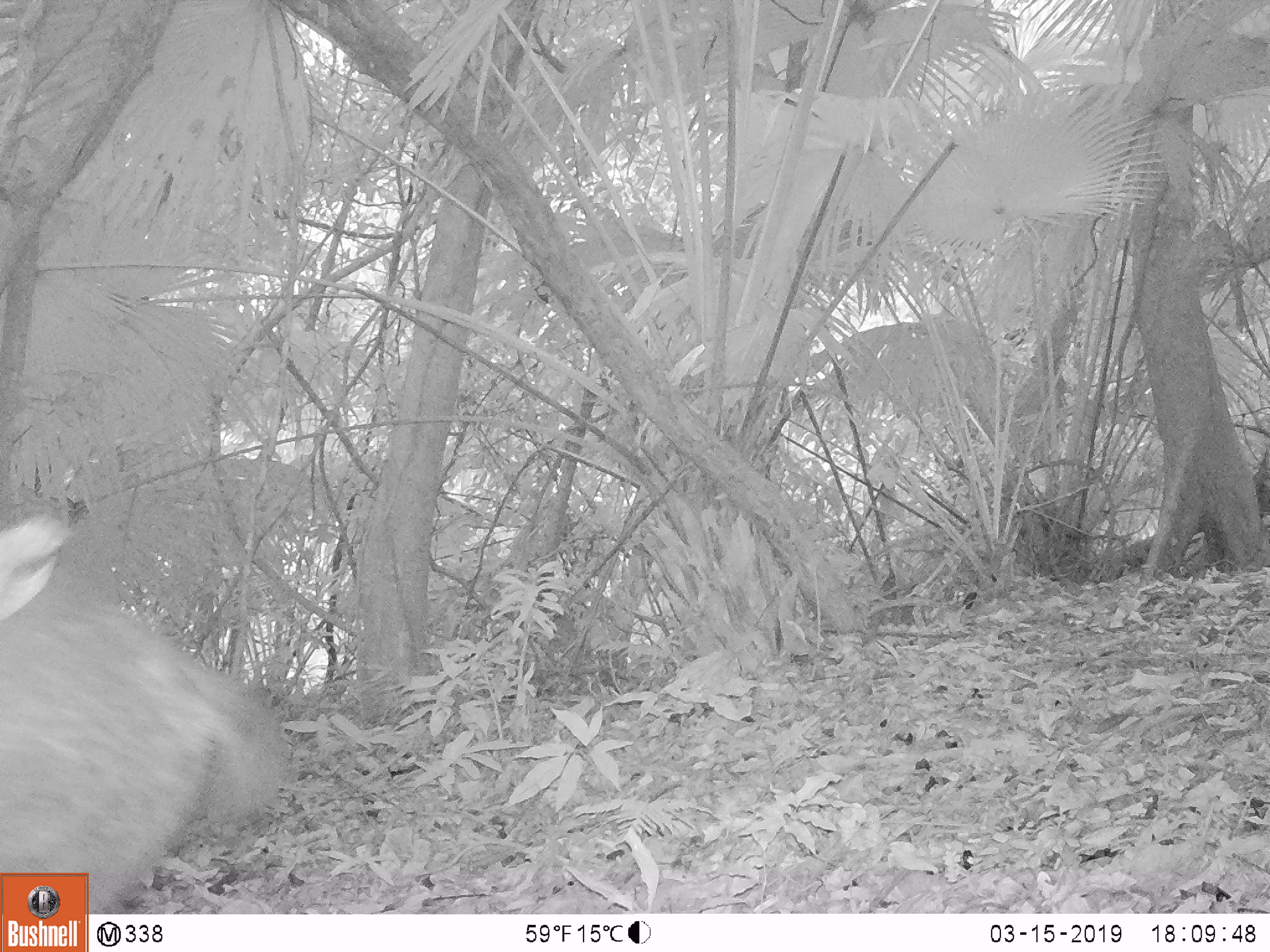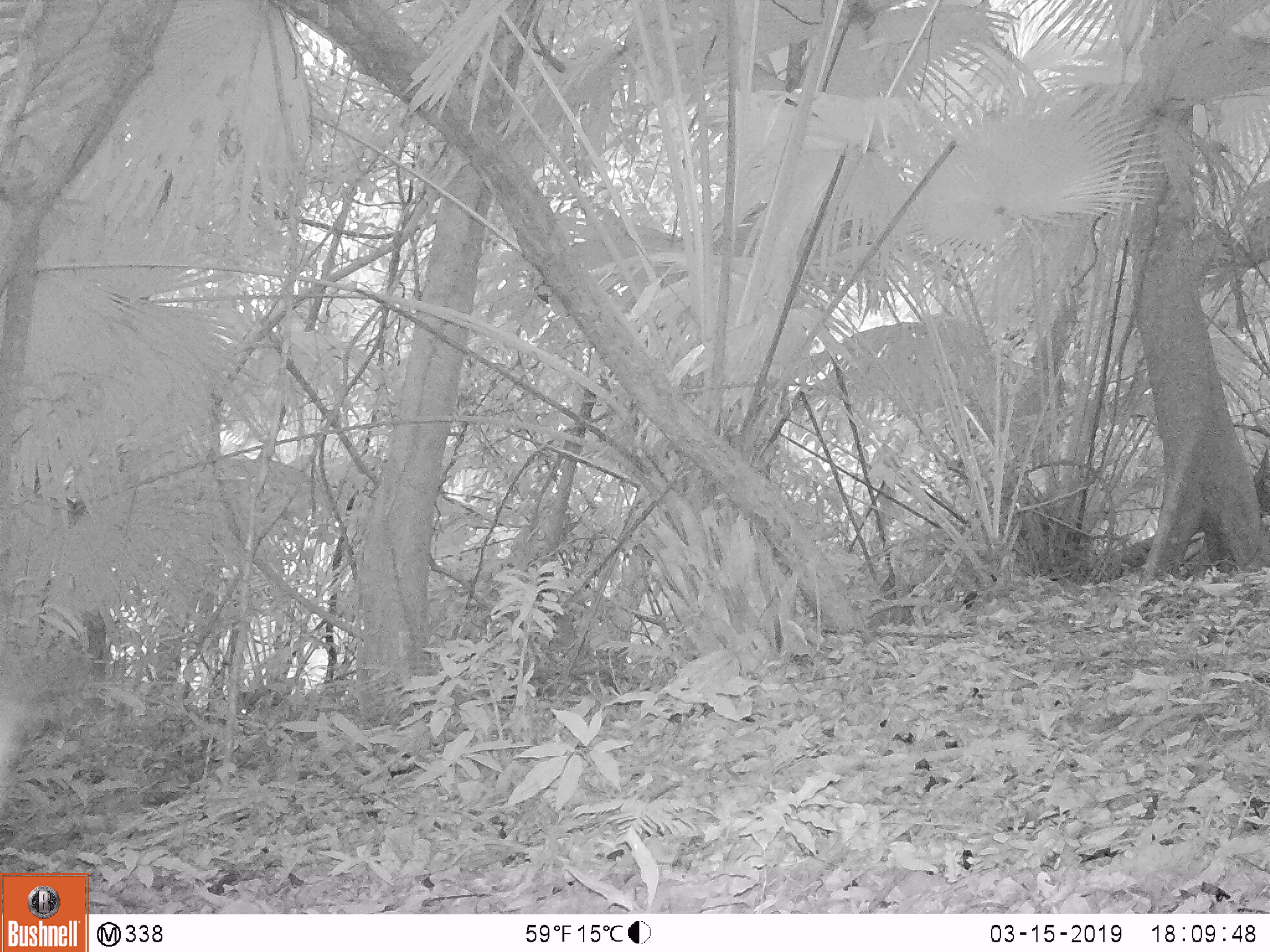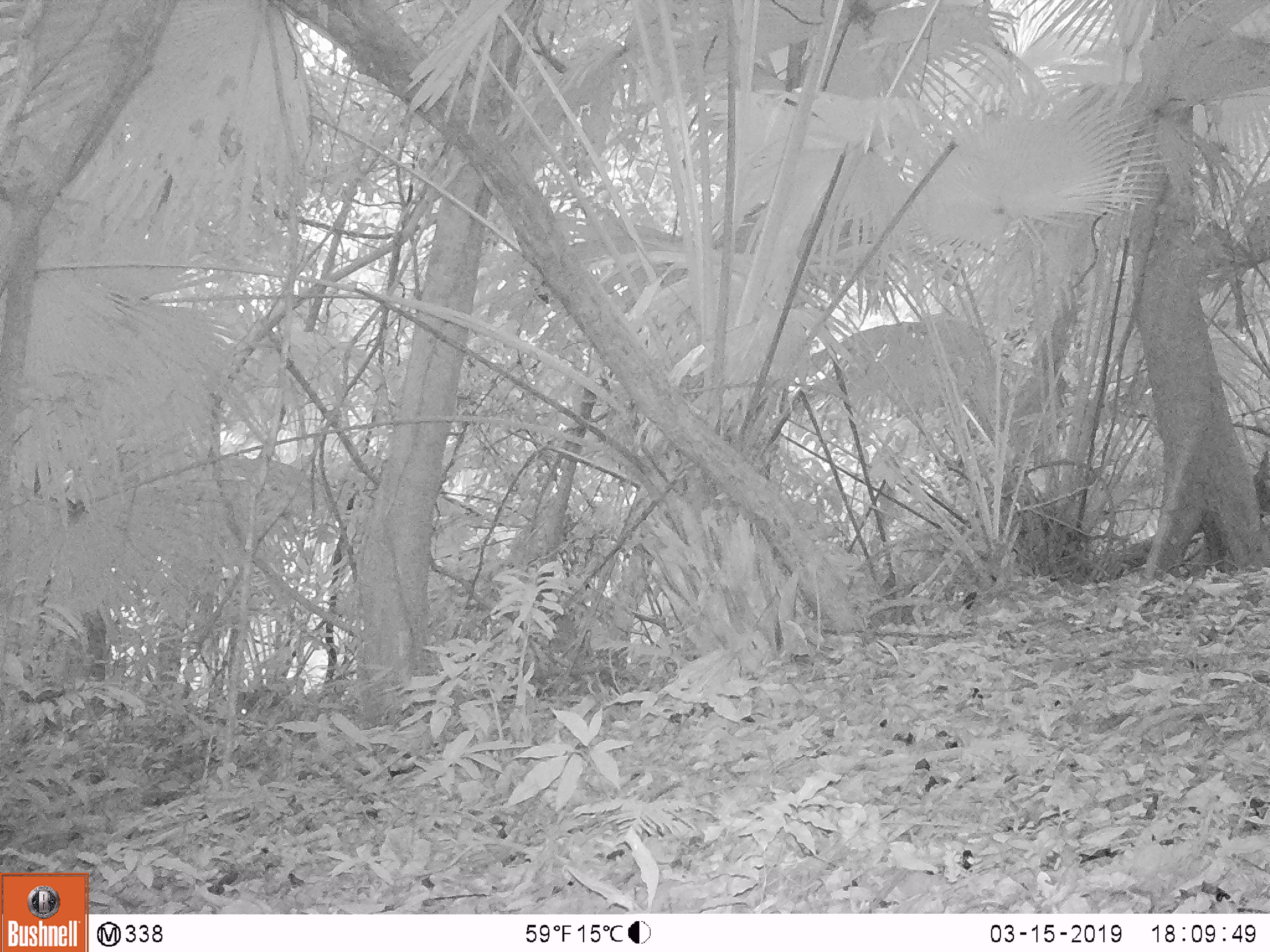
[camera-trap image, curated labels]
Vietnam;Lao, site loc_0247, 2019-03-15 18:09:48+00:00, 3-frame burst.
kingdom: Animalia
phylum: Chordata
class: Mammalia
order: Artiodactyla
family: Cervidae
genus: Rusa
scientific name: Rusa unicolor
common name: sambar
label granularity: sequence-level